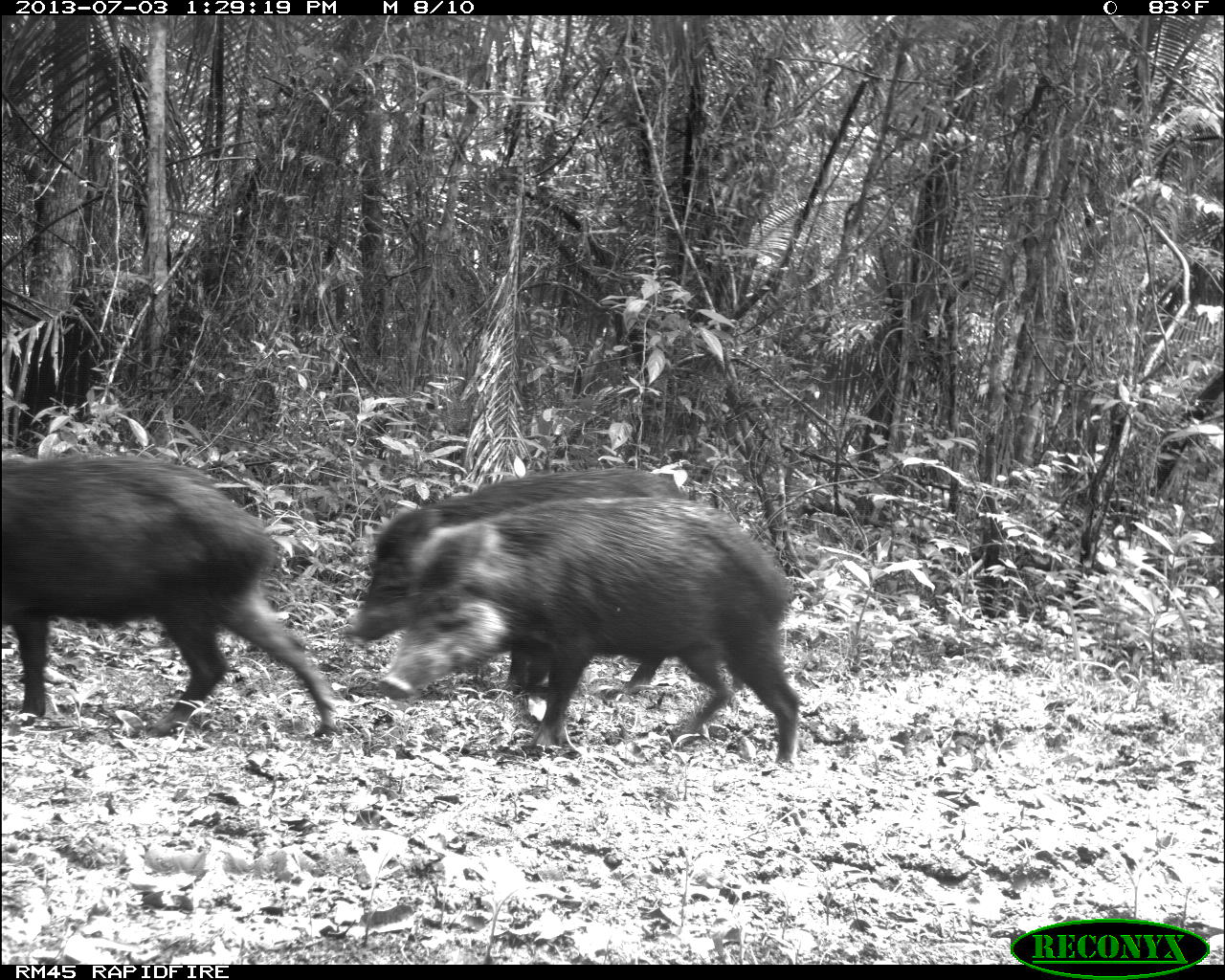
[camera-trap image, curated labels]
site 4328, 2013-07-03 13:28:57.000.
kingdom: Animalia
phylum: Chordata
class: Mammalia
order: Artiodactyla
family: Tayassuidae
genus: Tayassu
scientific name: Tayassu pecari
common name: white-lipped peccary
Tayassu pecari (white-lipped peccary), count 10.